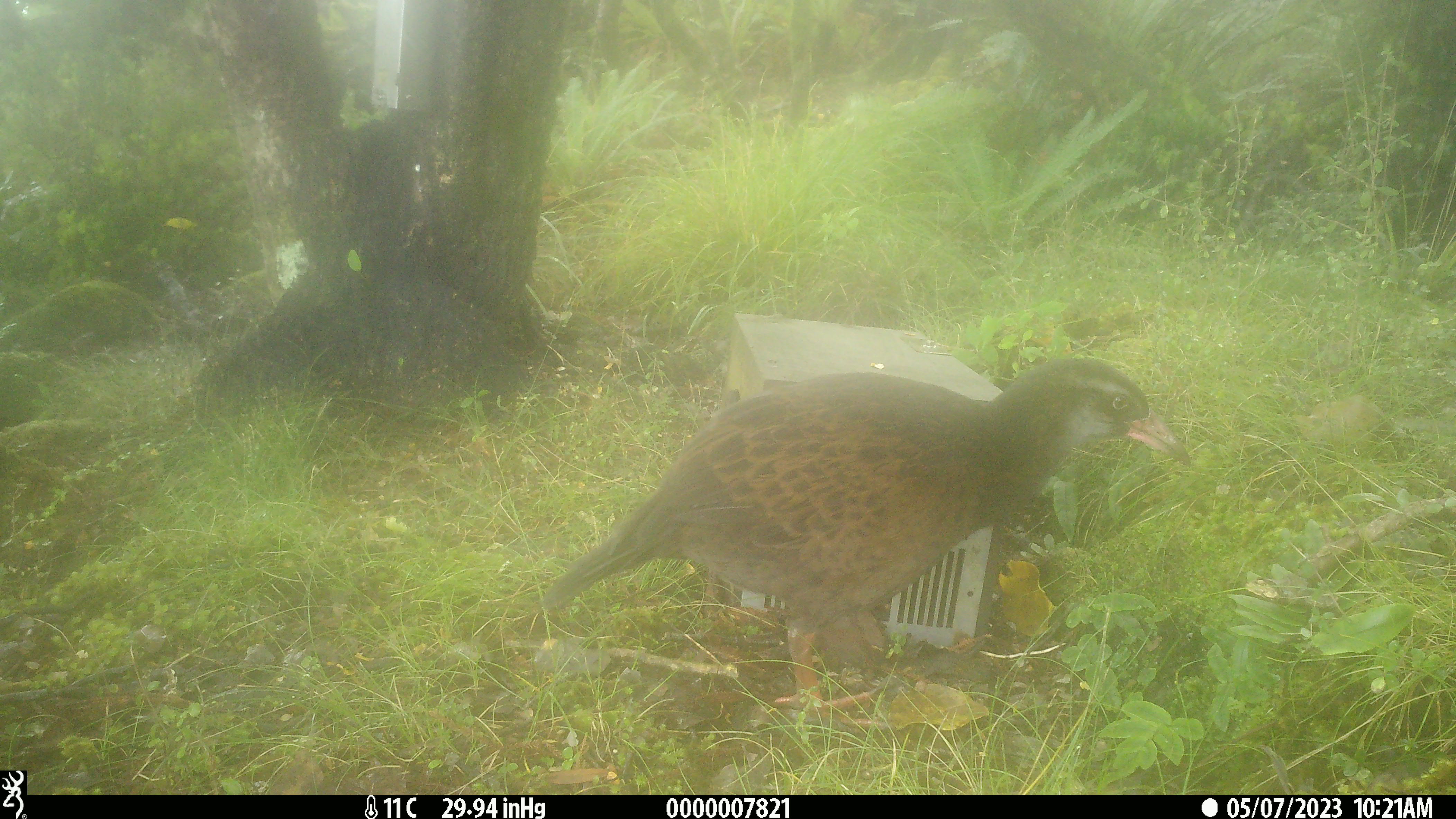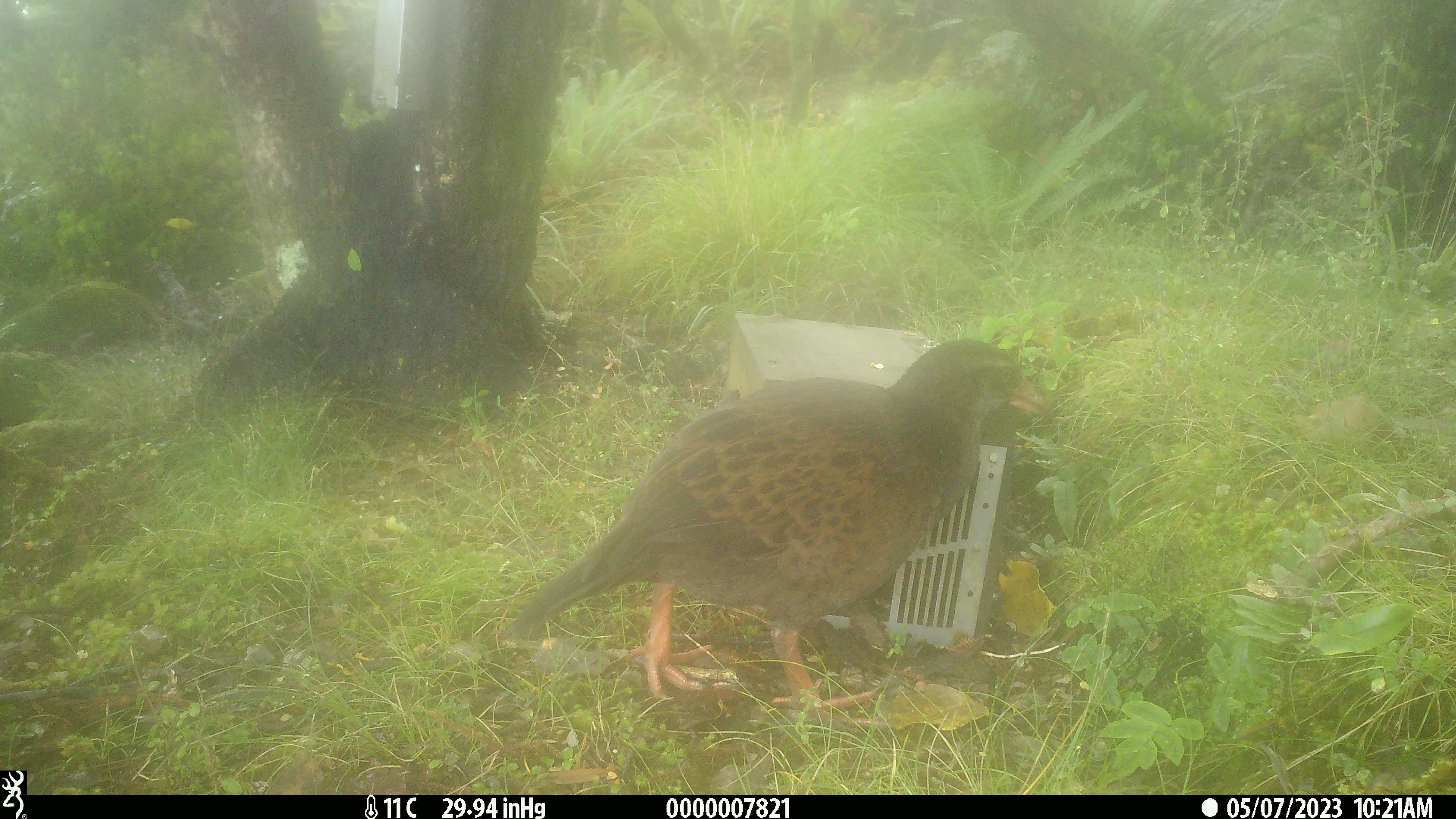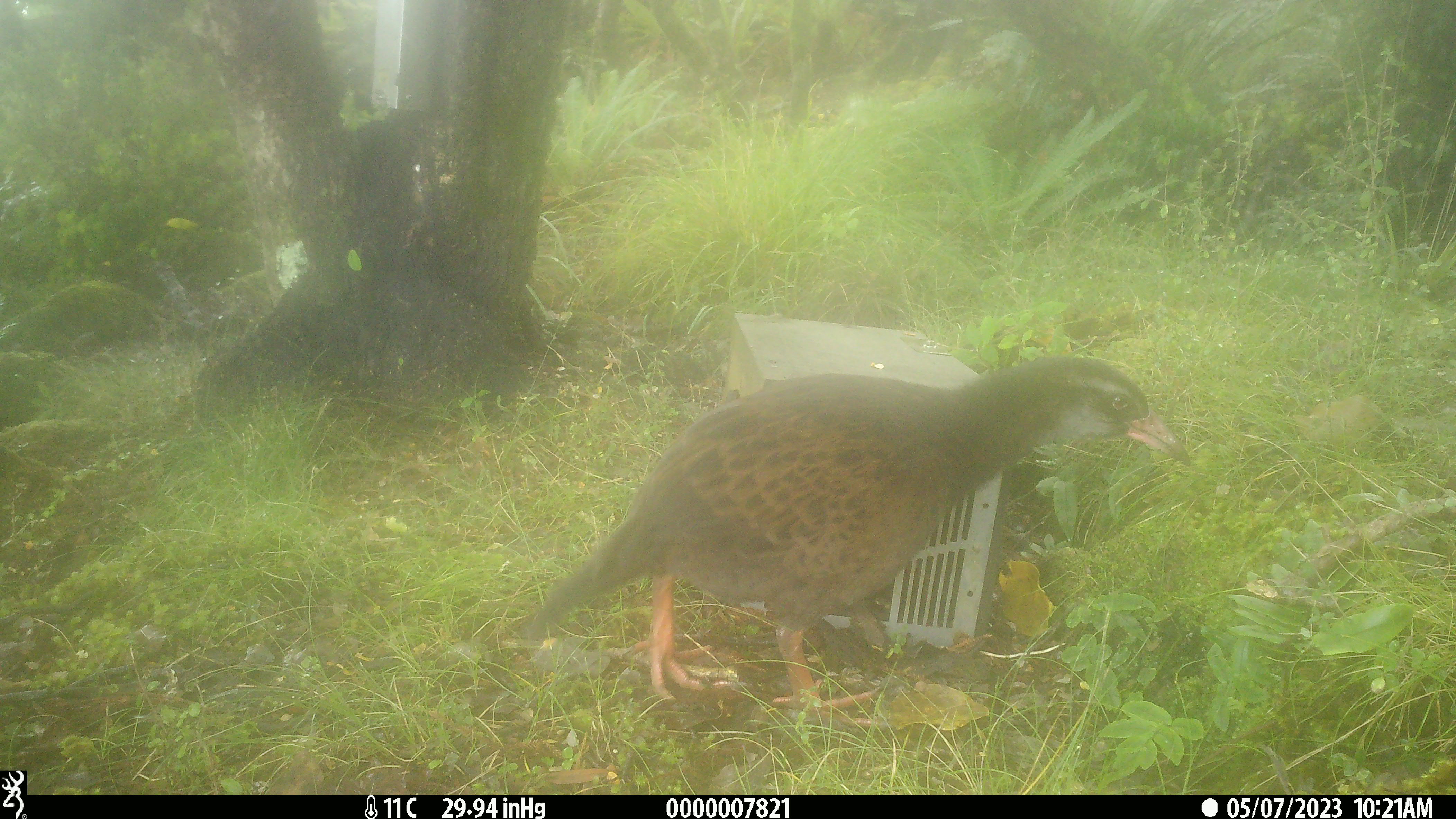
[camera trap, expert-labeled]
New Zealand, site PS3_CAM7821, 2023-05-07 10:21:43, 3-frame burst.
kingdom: Animalia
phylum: Chordata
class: Aves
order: Gruiformes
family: Rallidae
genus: Gallirallus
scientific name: Gallirallus australis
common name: weka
Weka (Gallirallus australis).